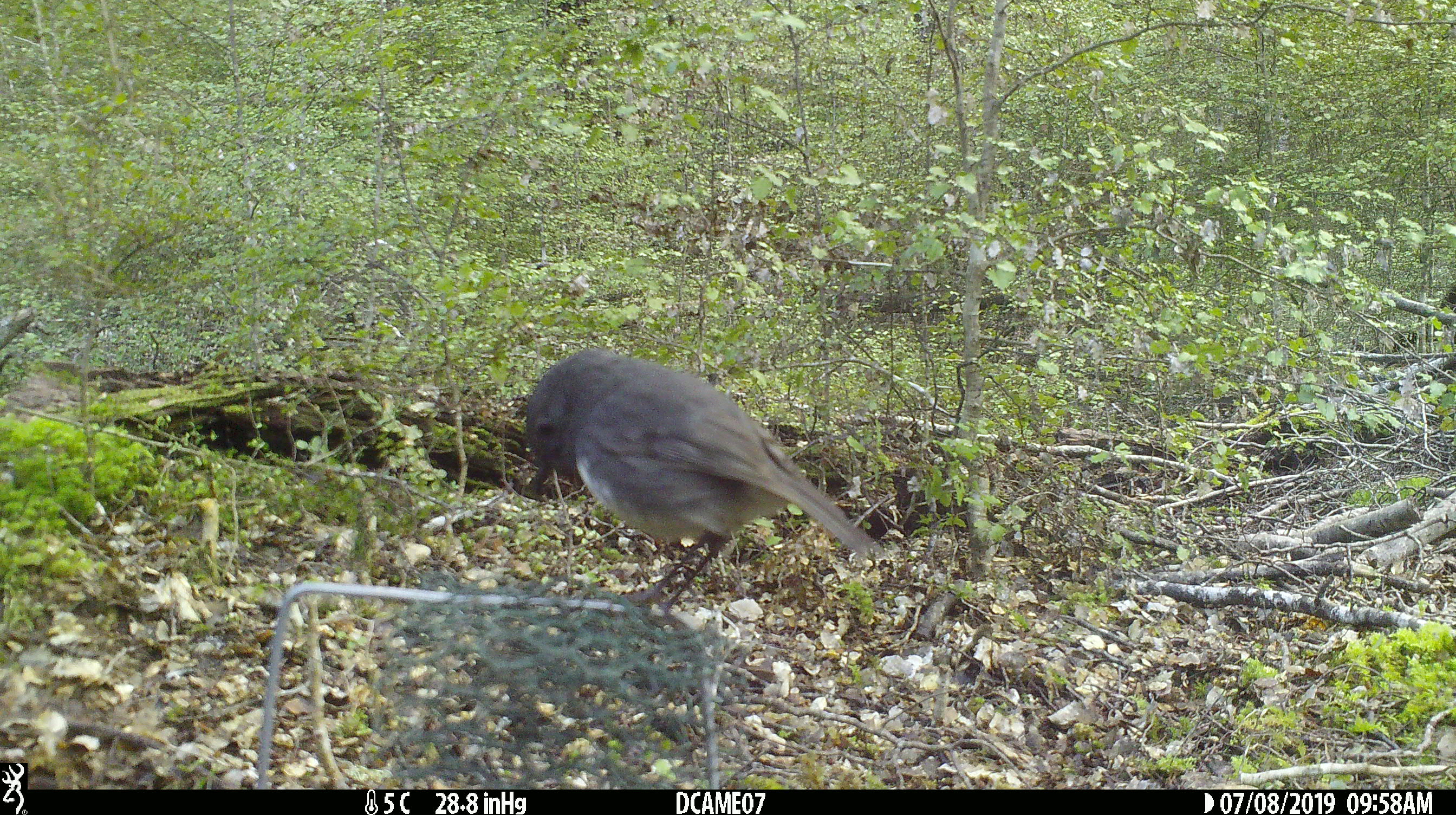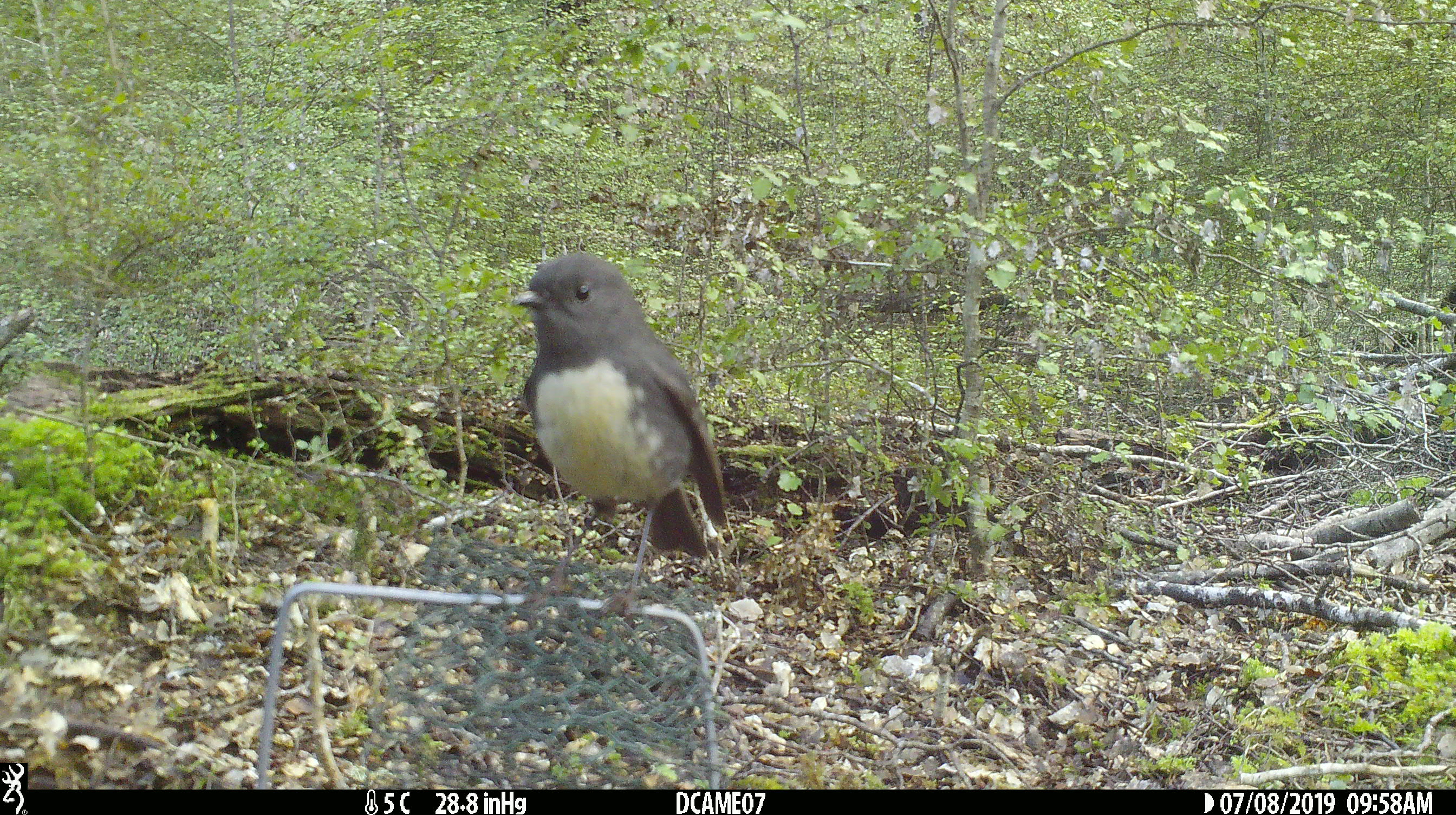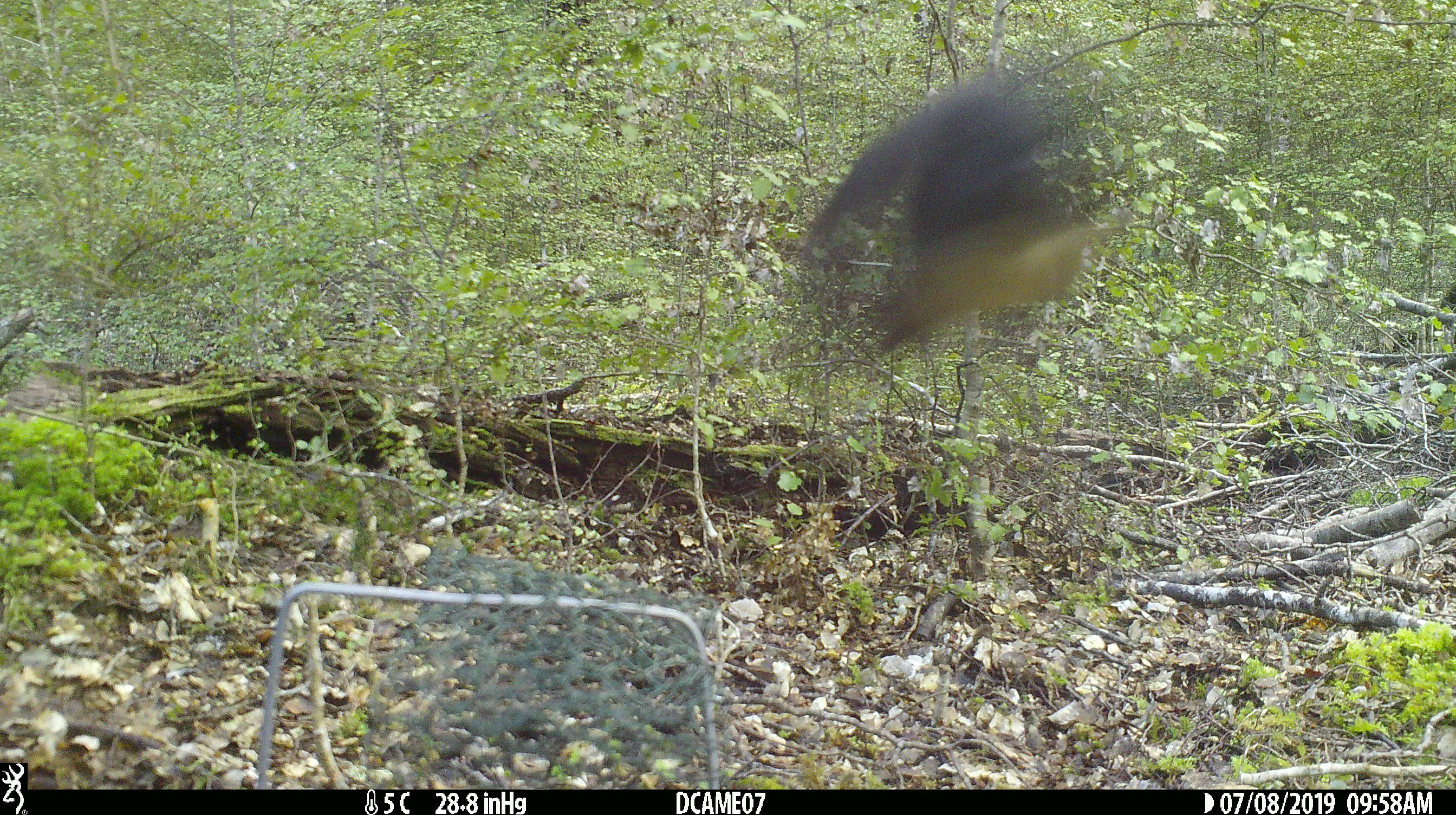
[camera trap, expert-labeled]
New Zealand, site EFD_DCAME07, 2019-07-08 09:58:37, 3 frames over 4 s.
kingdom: Animalia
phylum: Chordata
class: Aves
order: Passeriformes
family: Petroicidae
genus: Petroica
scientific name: Petroica australis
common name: new zealand robin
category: robin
Robin (new zealand robin) (Petroica australis).